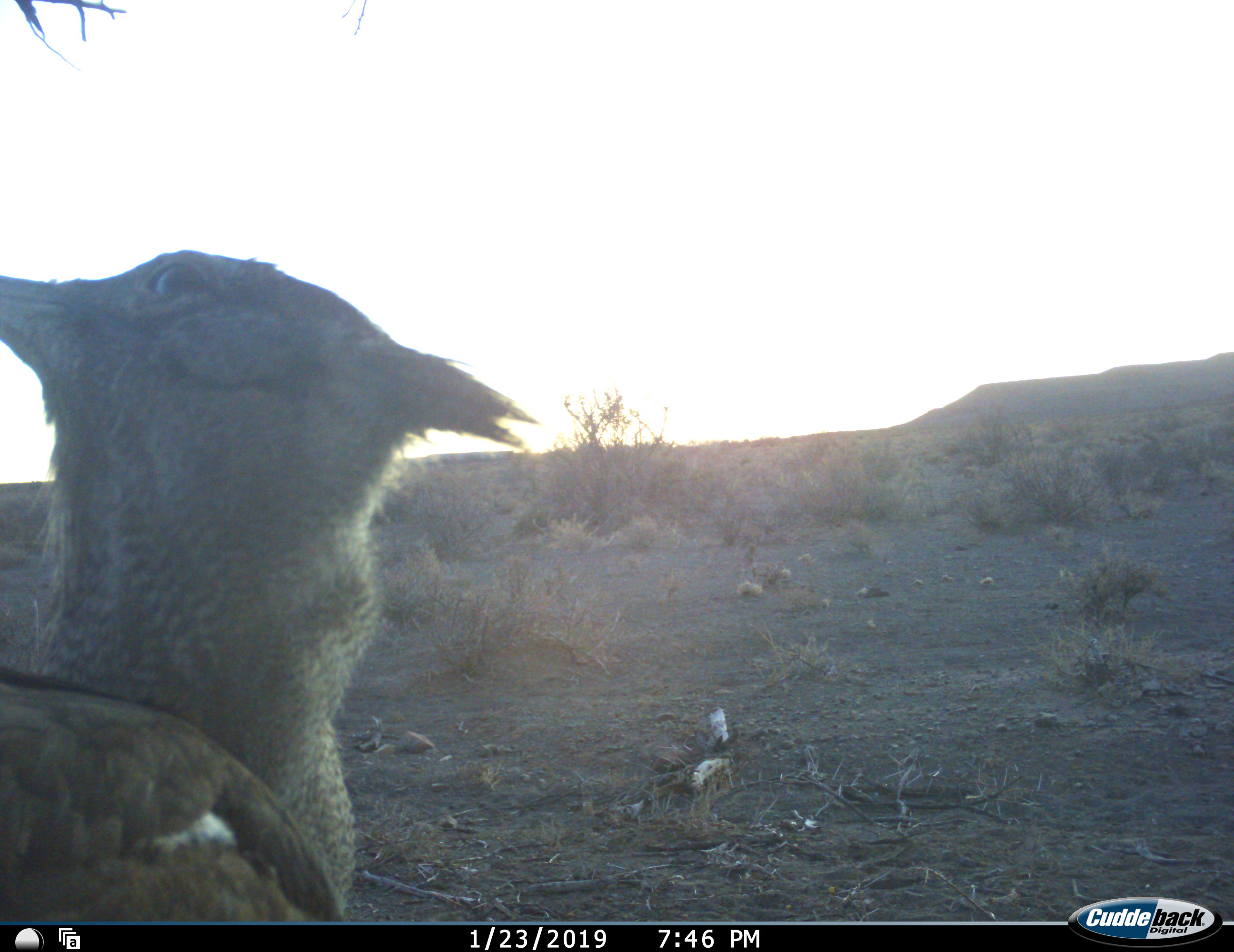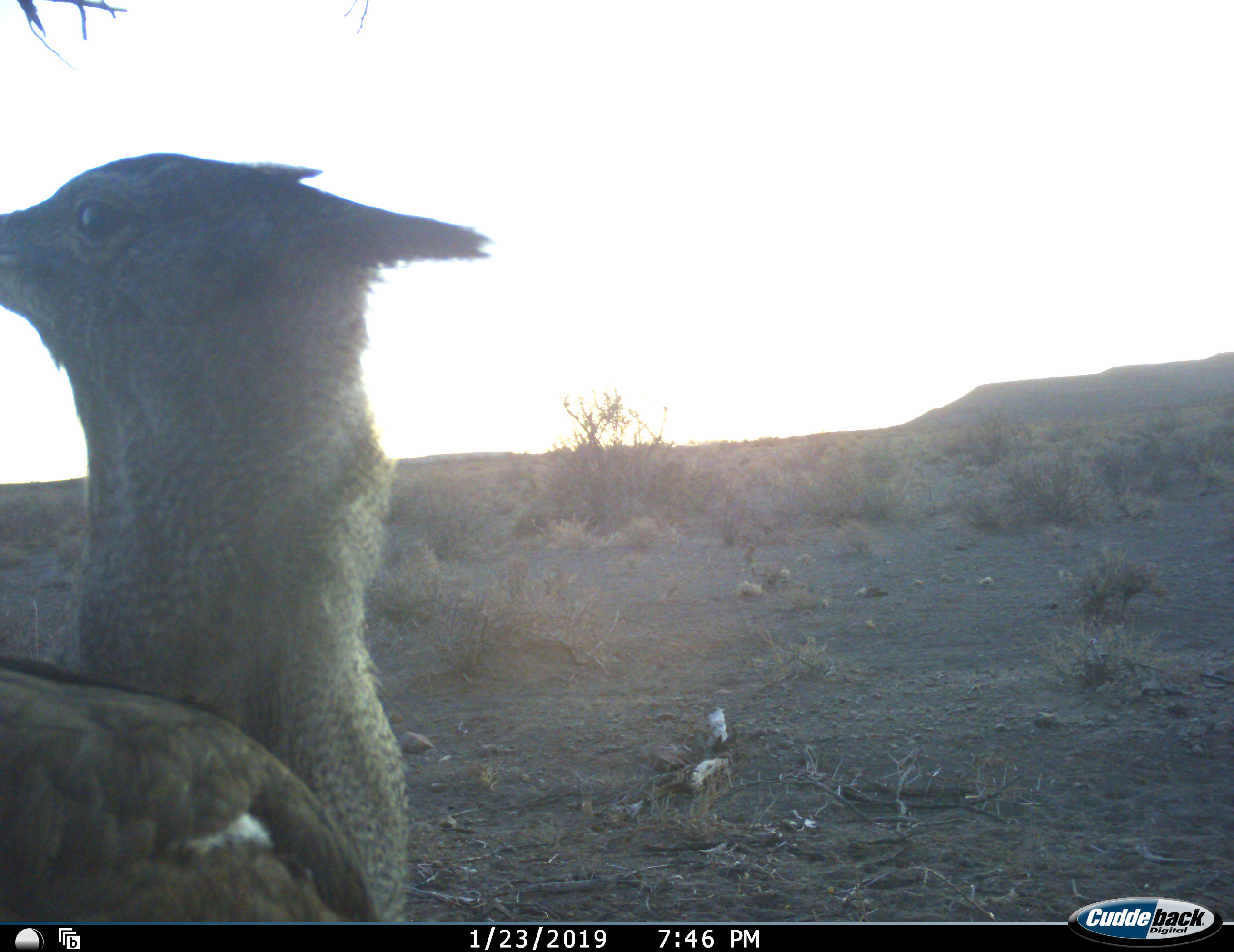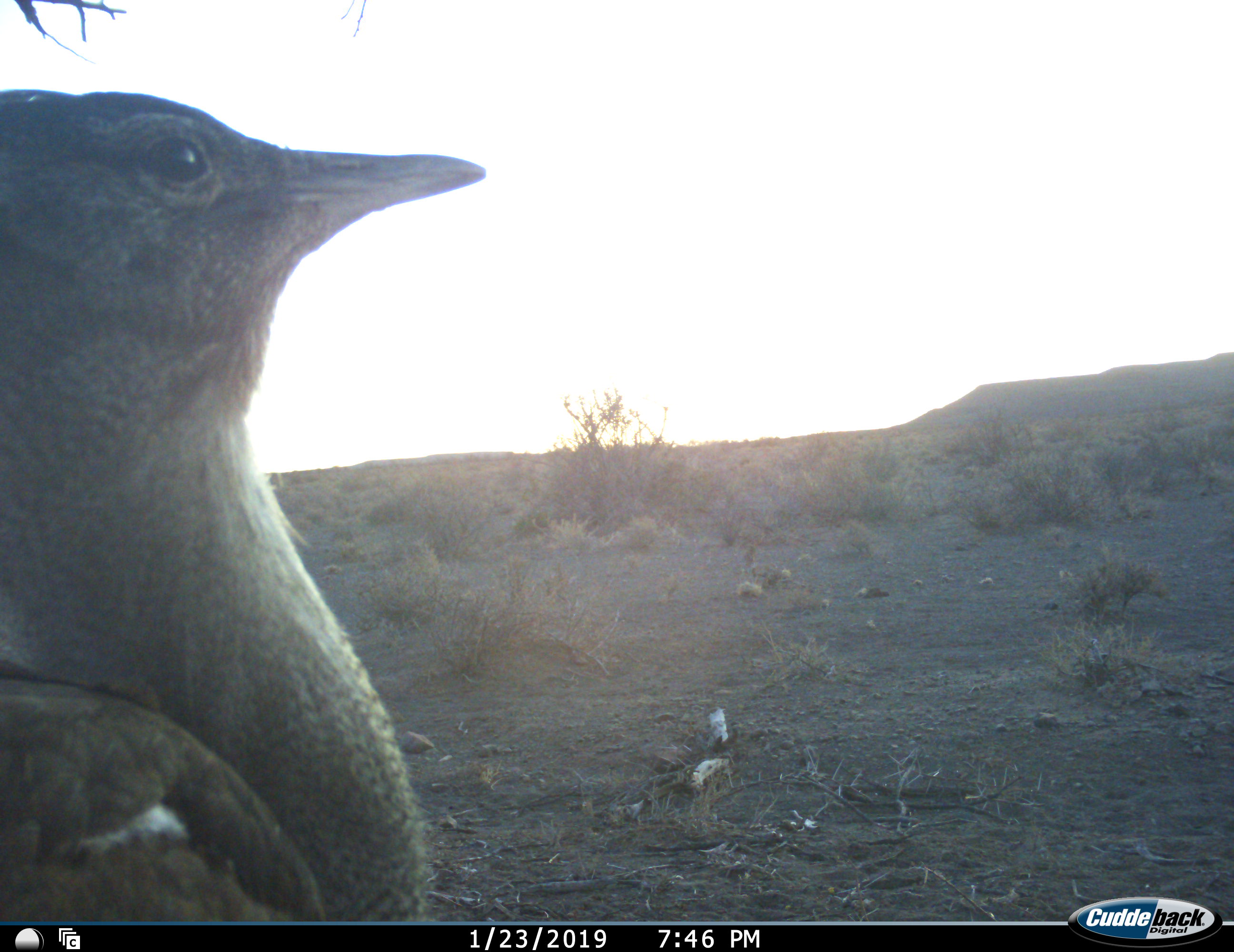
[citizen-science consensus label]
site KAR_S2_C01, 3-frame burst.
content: unidentified animal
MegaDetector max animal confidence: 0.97